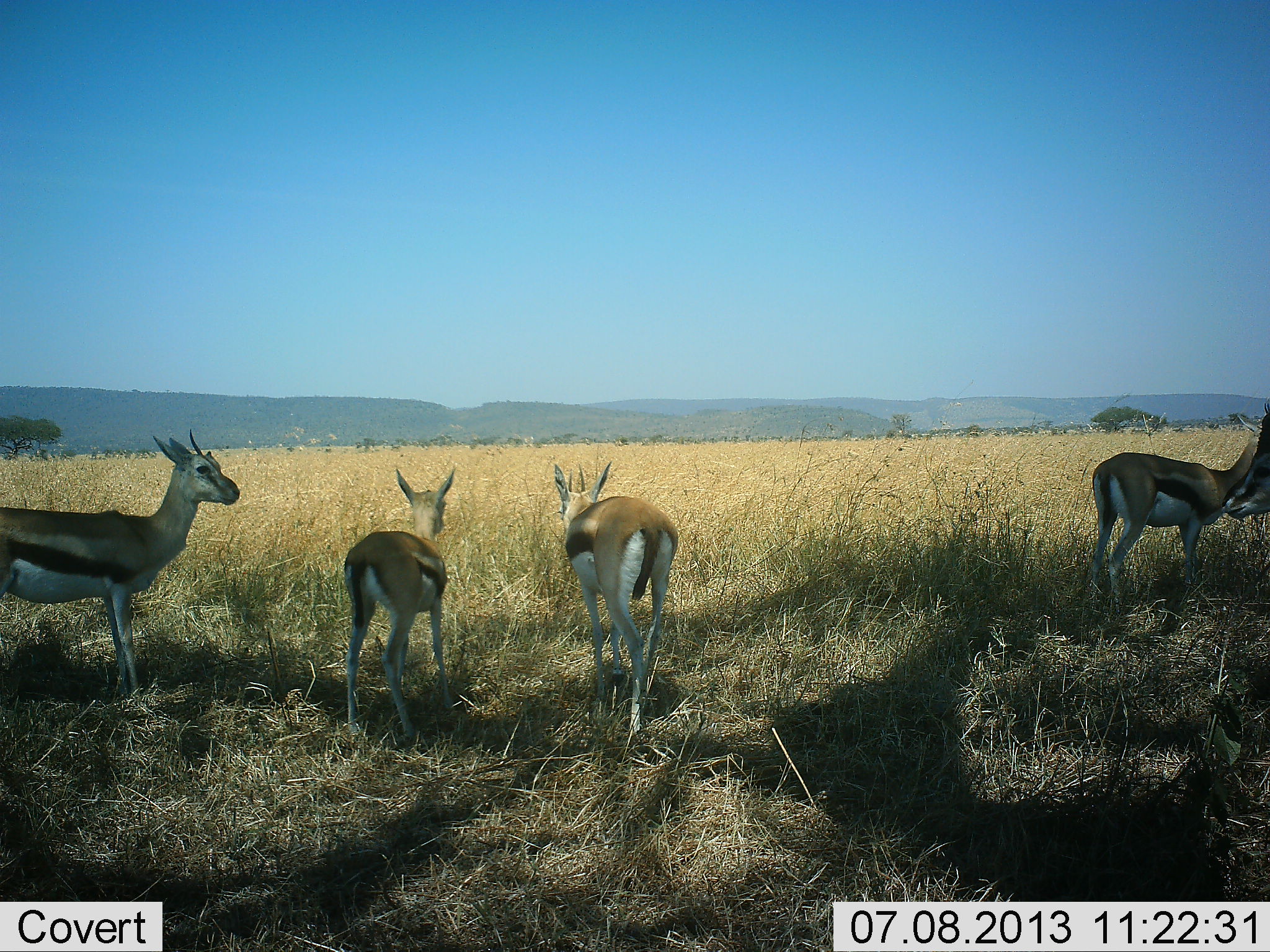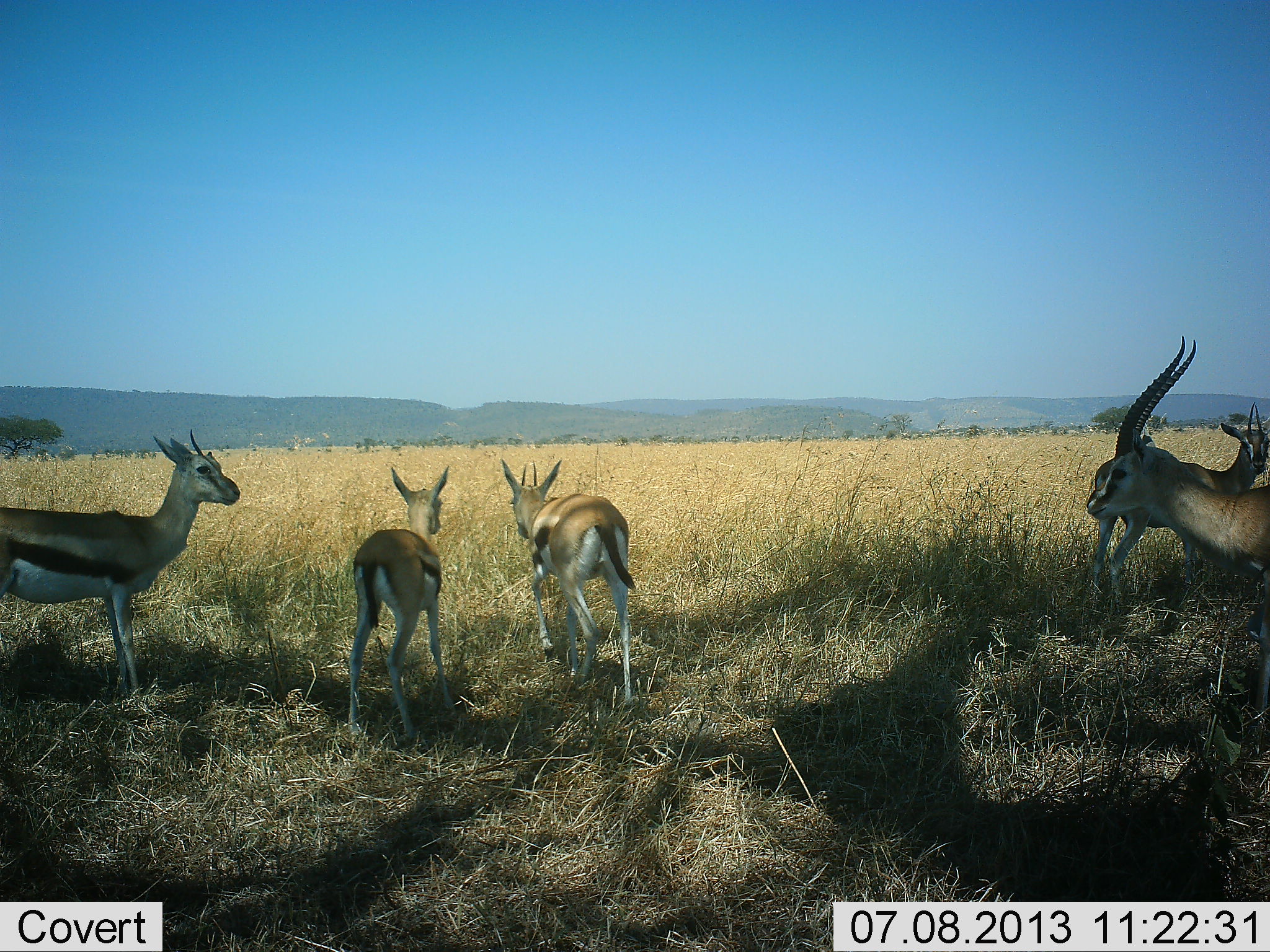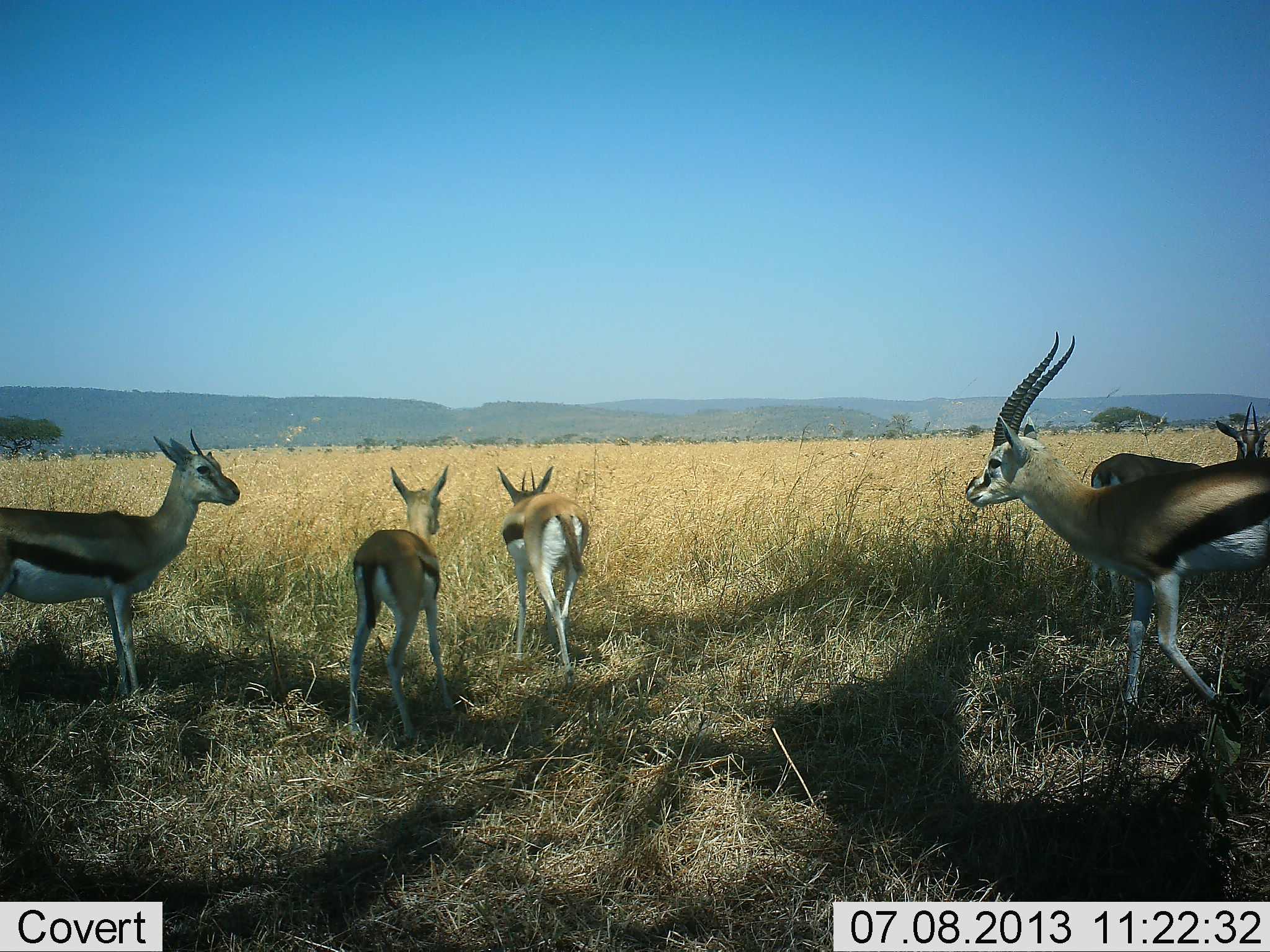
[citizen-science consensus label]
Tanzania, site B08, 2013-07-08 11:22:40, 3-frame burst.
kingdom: Animalia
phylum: Chordata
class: Mammalia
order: Artiodactyla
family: Bovidae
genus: Eudorcas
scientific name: Eudorcas thomsonii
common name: thomson's gazelle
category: gazellethomsons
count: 5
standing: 88%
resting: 9%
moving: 70%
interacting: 0%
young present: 18%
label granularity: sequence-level